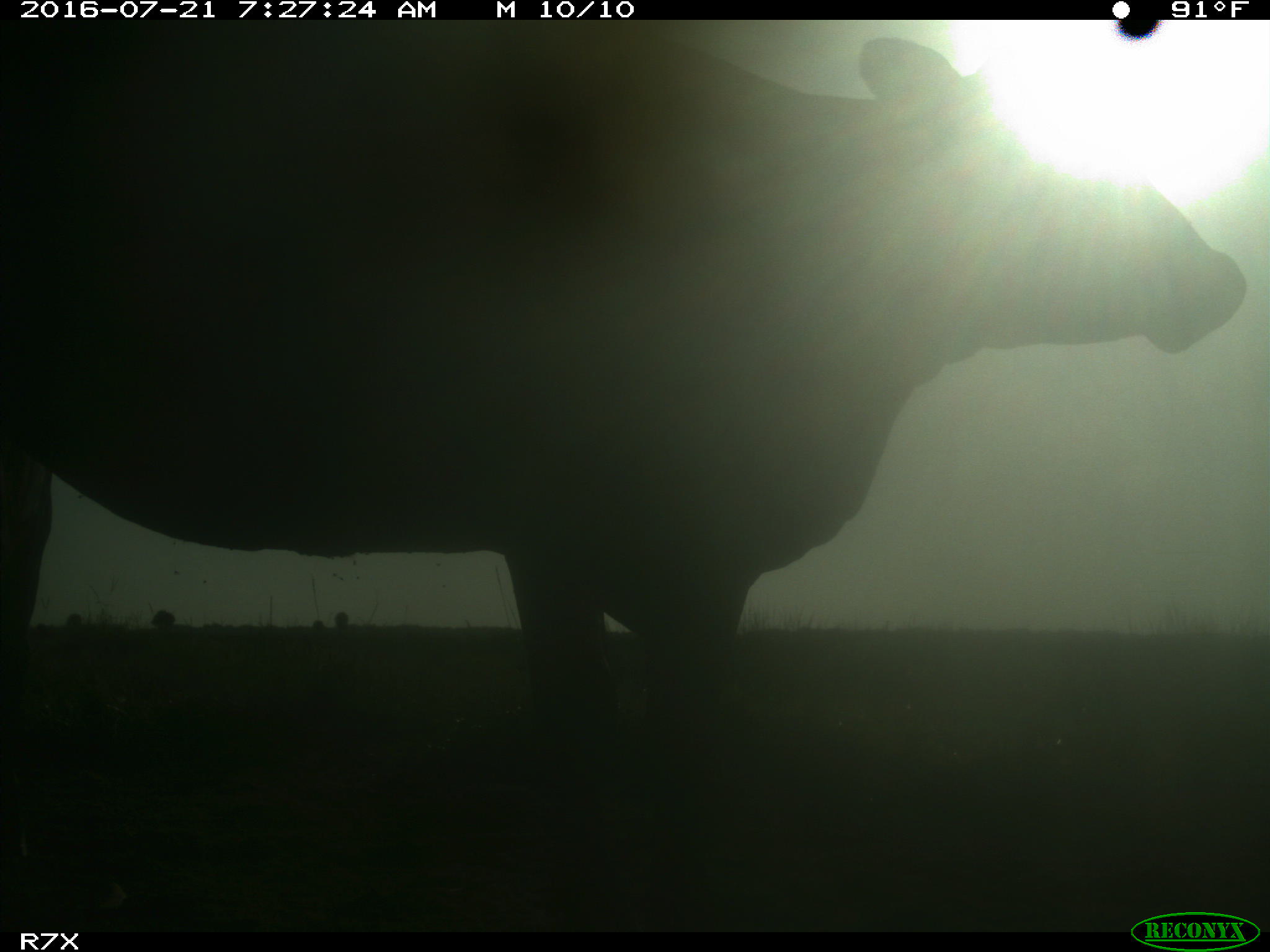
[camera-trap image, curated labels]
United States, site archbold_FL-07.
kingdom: Animalia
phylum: Chordata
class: Mammalia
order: Artiodactyla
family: Bovidae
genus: Bos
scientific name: Bos taurus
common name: domestic cow